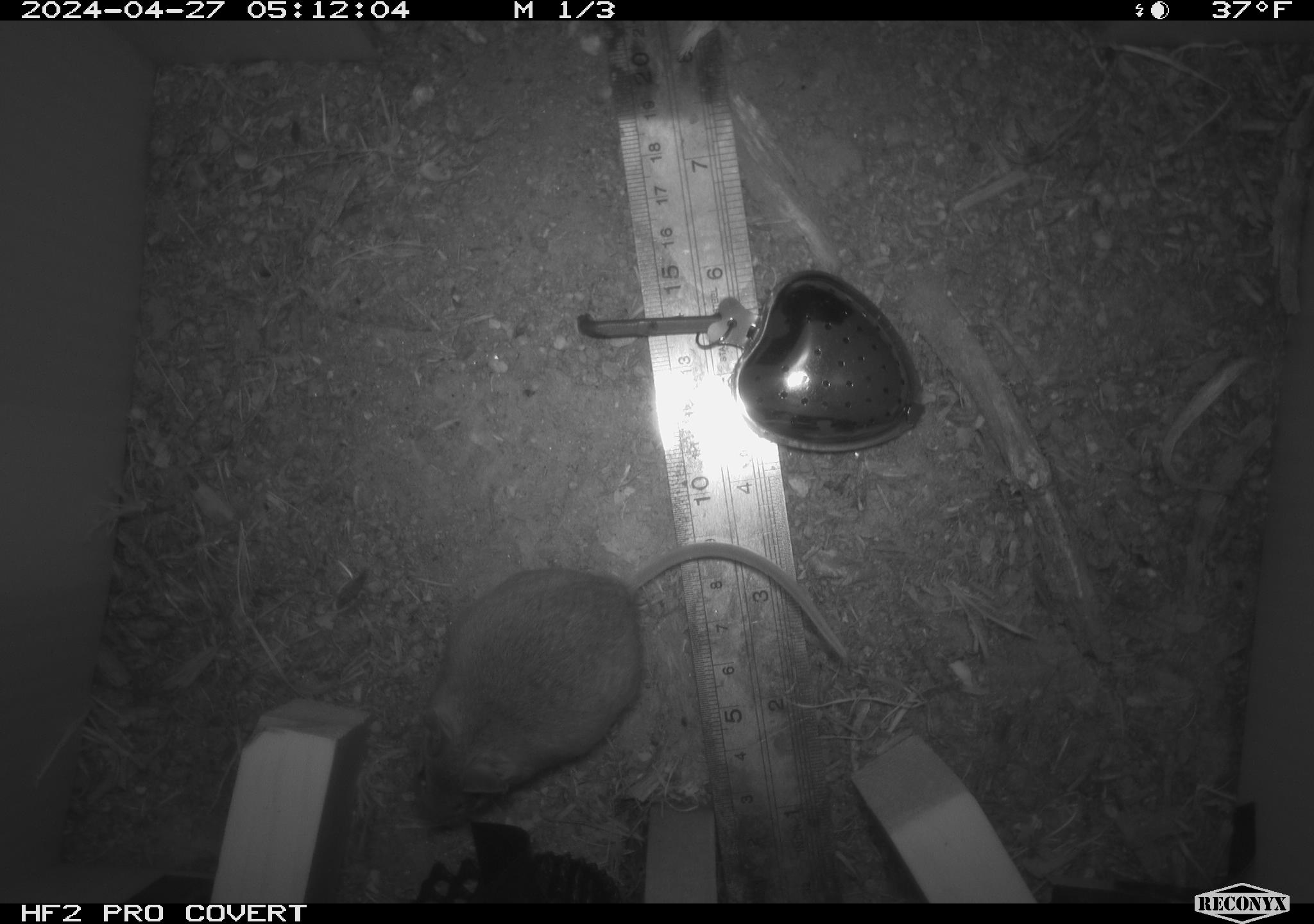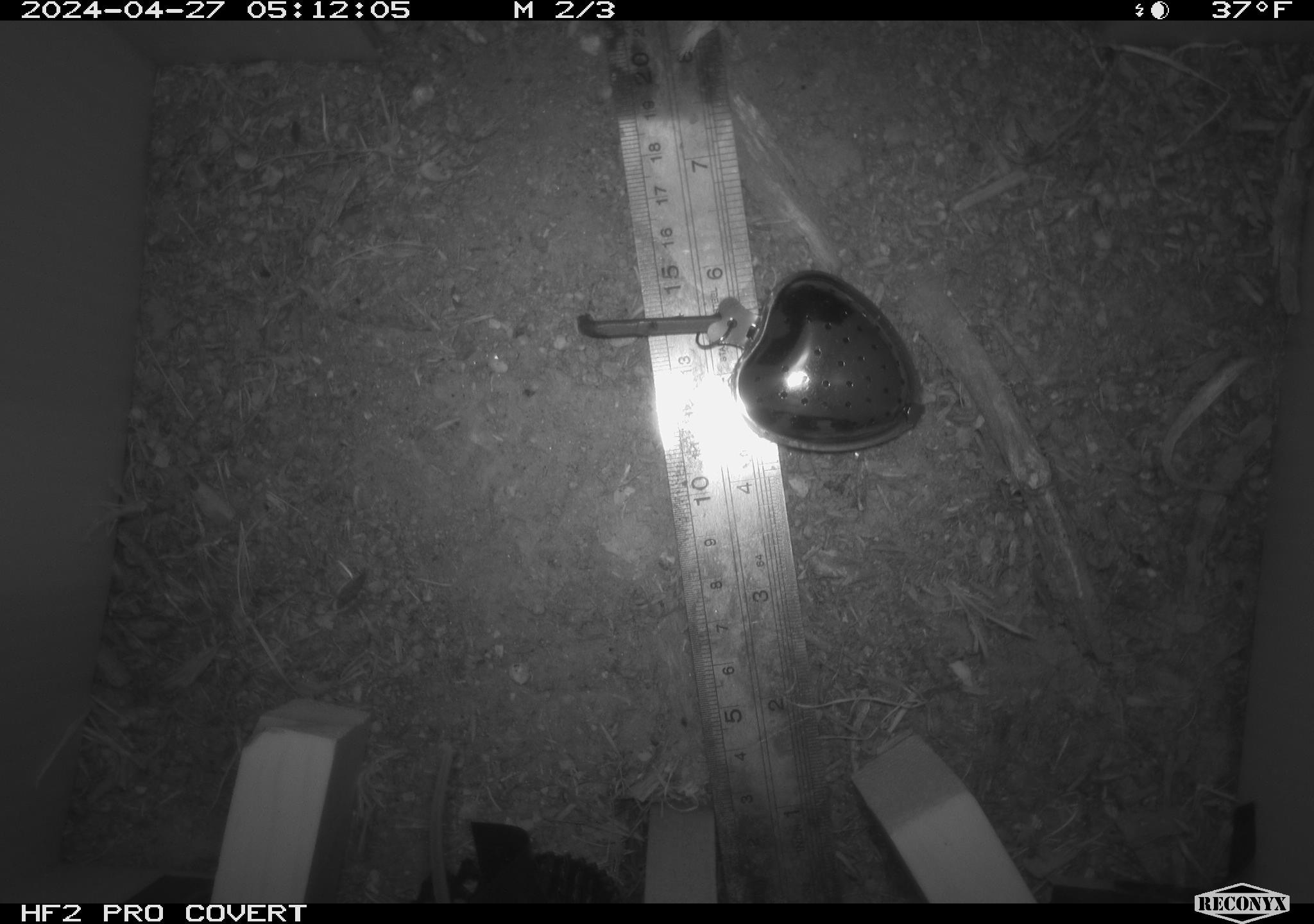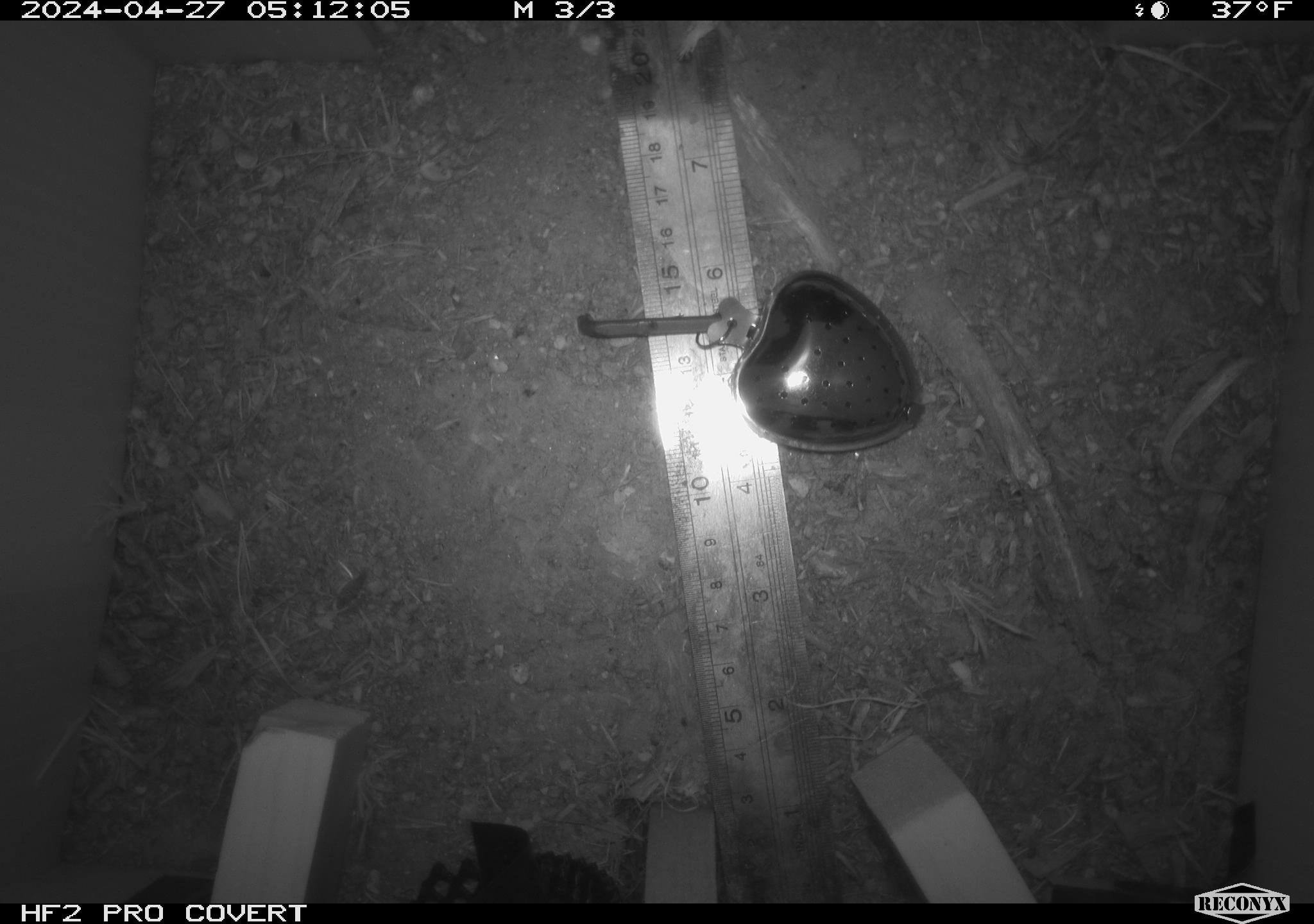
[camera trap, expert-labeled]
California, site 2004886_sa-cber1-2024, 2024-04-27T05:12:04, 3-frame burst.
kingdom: Animalia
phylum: Chordata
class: Mammalia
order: Rodentia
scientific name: Rodentia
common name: mouse species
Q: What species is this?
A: Mouse species (Rodentia).